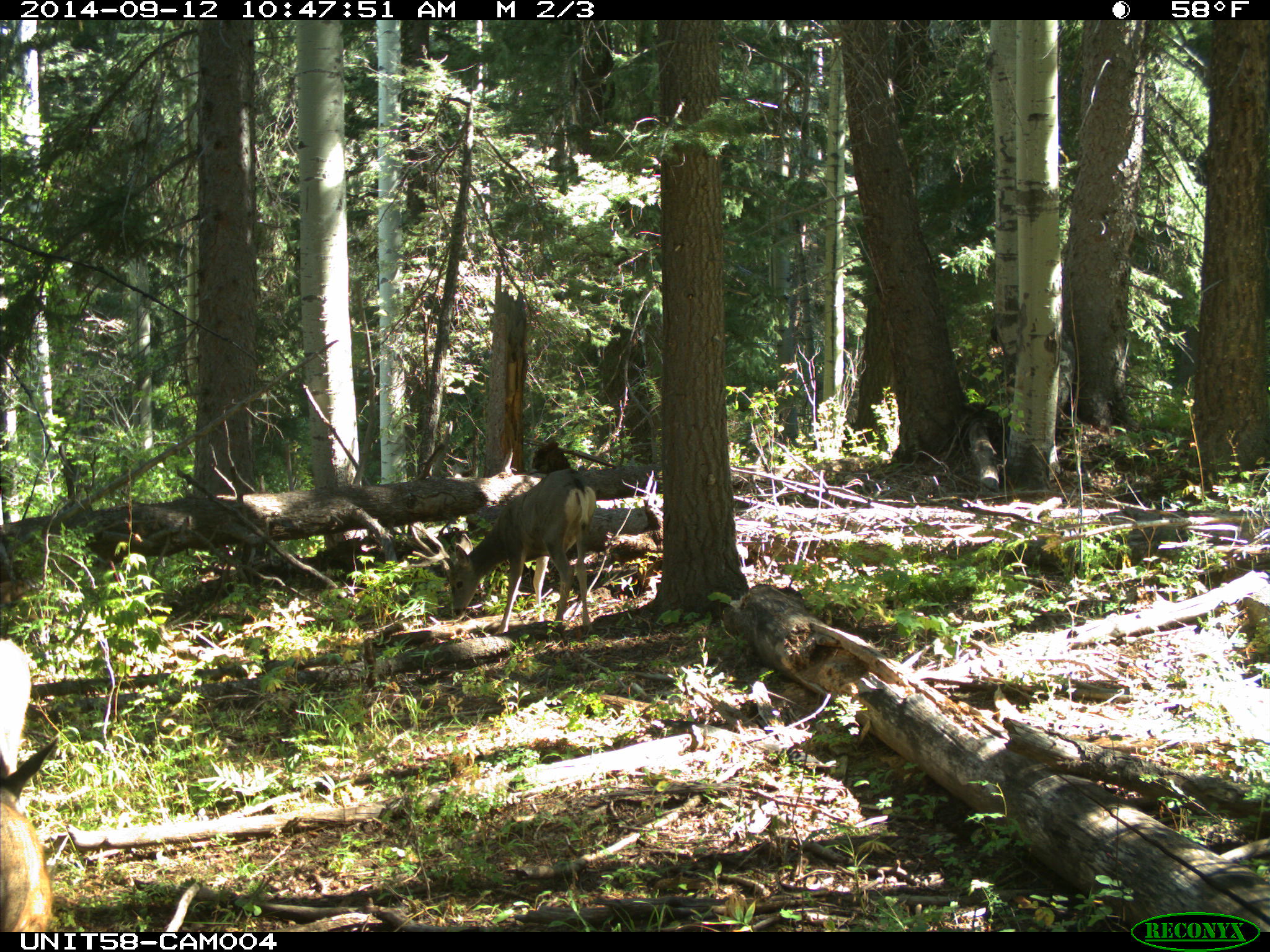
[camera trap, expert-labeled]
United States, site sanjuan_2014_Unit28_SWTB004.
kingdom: Animalia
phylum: Chordata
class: Mammalia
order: Artiodactyla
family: Cervidae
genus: Odocoileus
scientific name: Odocoileus hemionus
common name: mule deer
Odocoileus hemionus (mule deer).